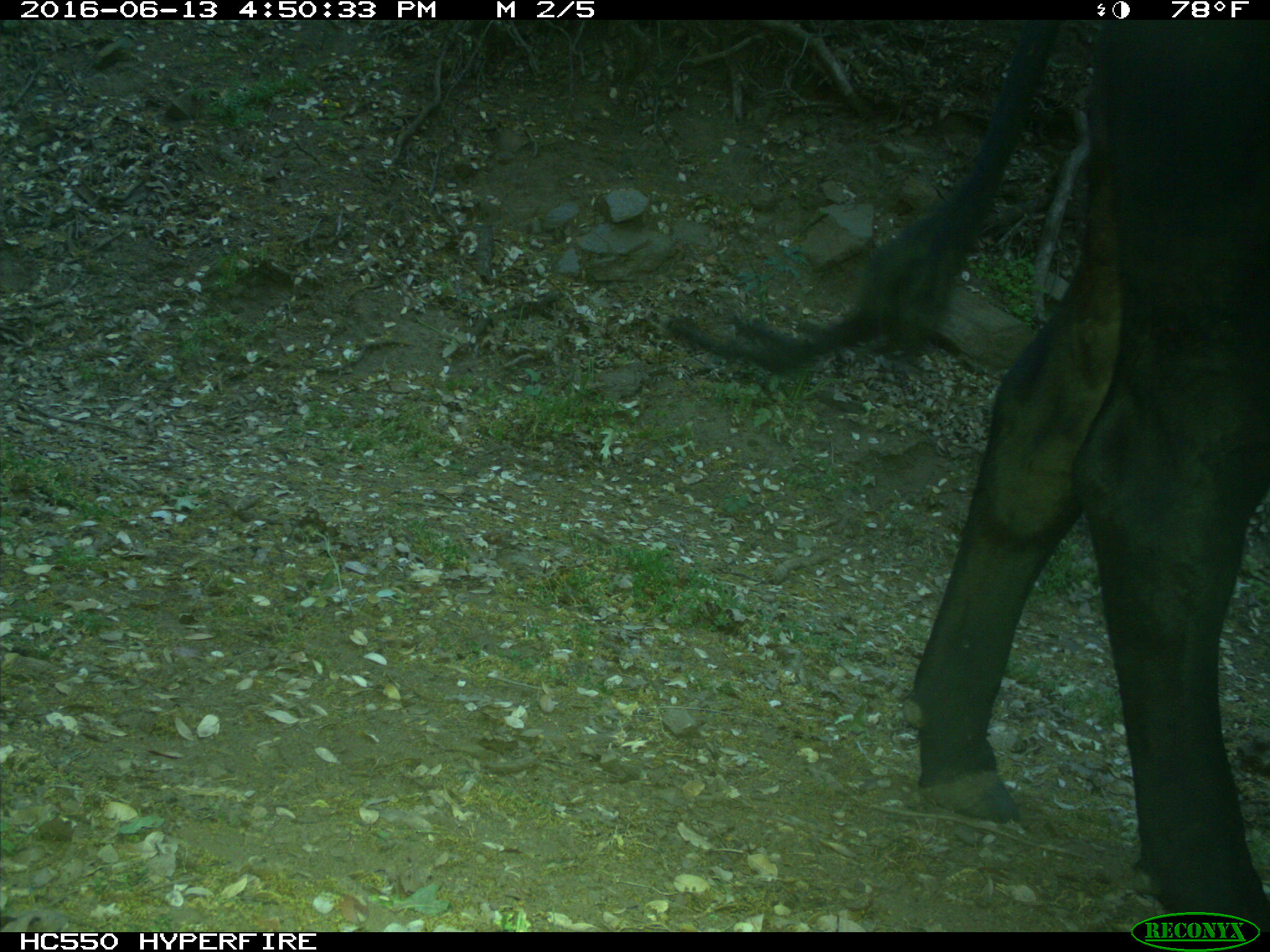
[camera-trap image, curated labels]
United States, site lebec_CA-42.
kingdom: Animalia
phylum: Chordata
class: Mammalia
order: Artiodactyla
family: Bovidae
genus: Bos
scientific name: Bos taurus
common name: domestic cow